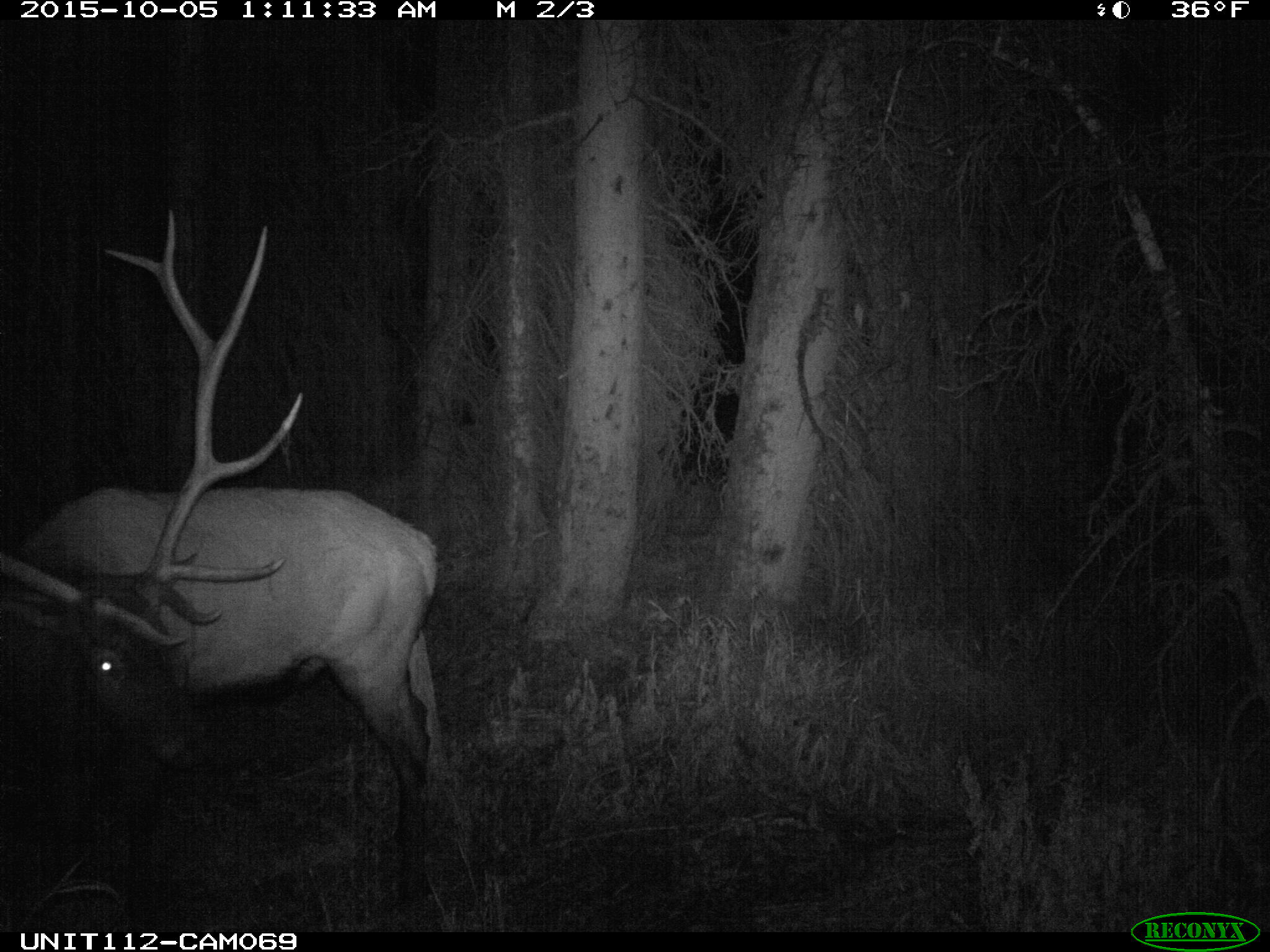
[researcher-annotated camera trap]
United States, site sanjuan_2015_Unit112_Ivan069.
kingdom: Animalia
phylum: Chordata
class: Mammalia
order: Artiodactyla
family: Cervidae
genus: Cervus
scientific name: Cervus elaphus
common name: red deer